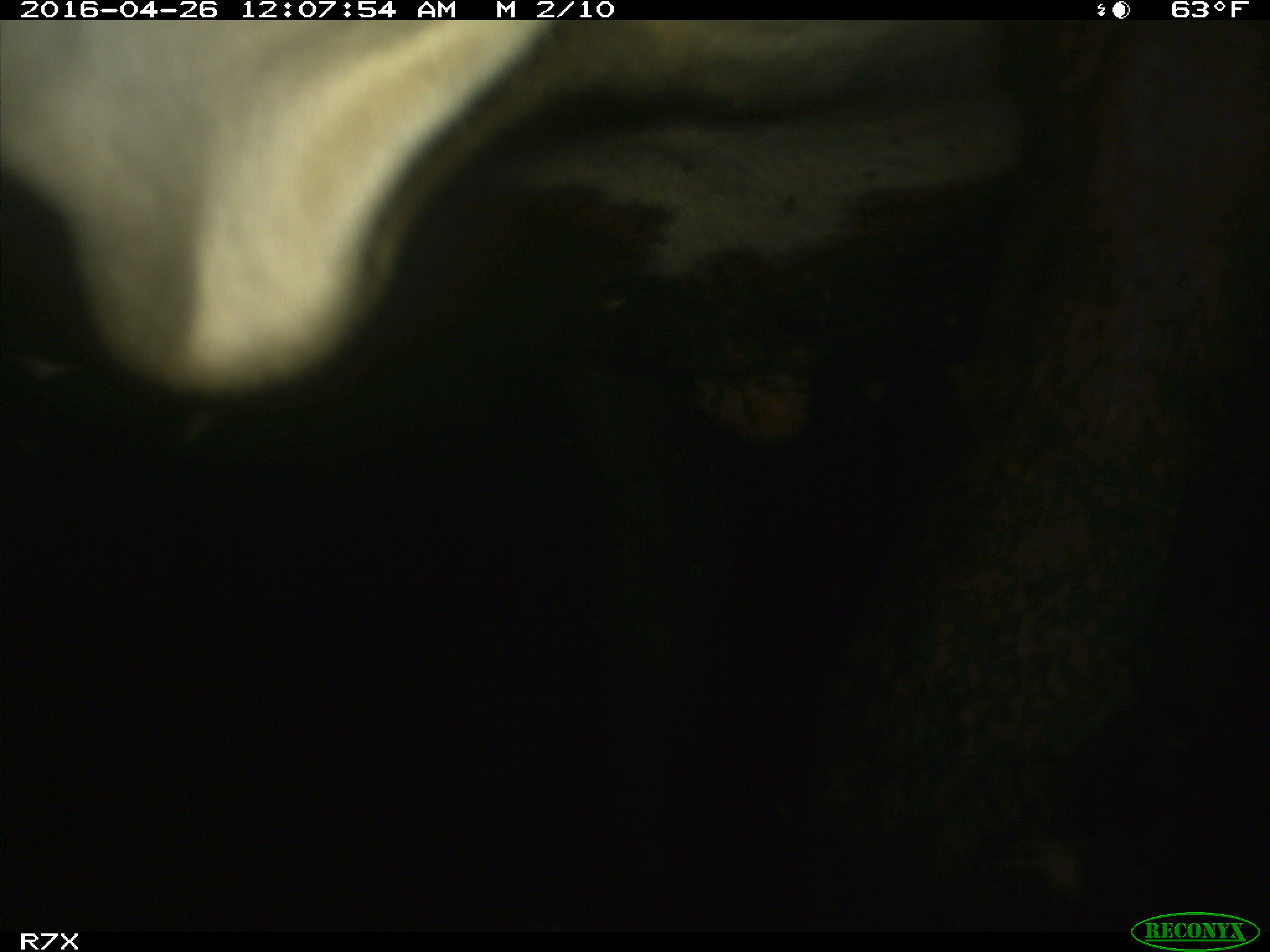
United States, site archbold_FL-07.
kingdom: Animalia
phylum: Chordata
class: Mammalia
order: Artiodactyla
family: Bovidae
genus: Bos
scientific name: Bos taurus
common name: domestic cow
Bos taurus (domestic cow).